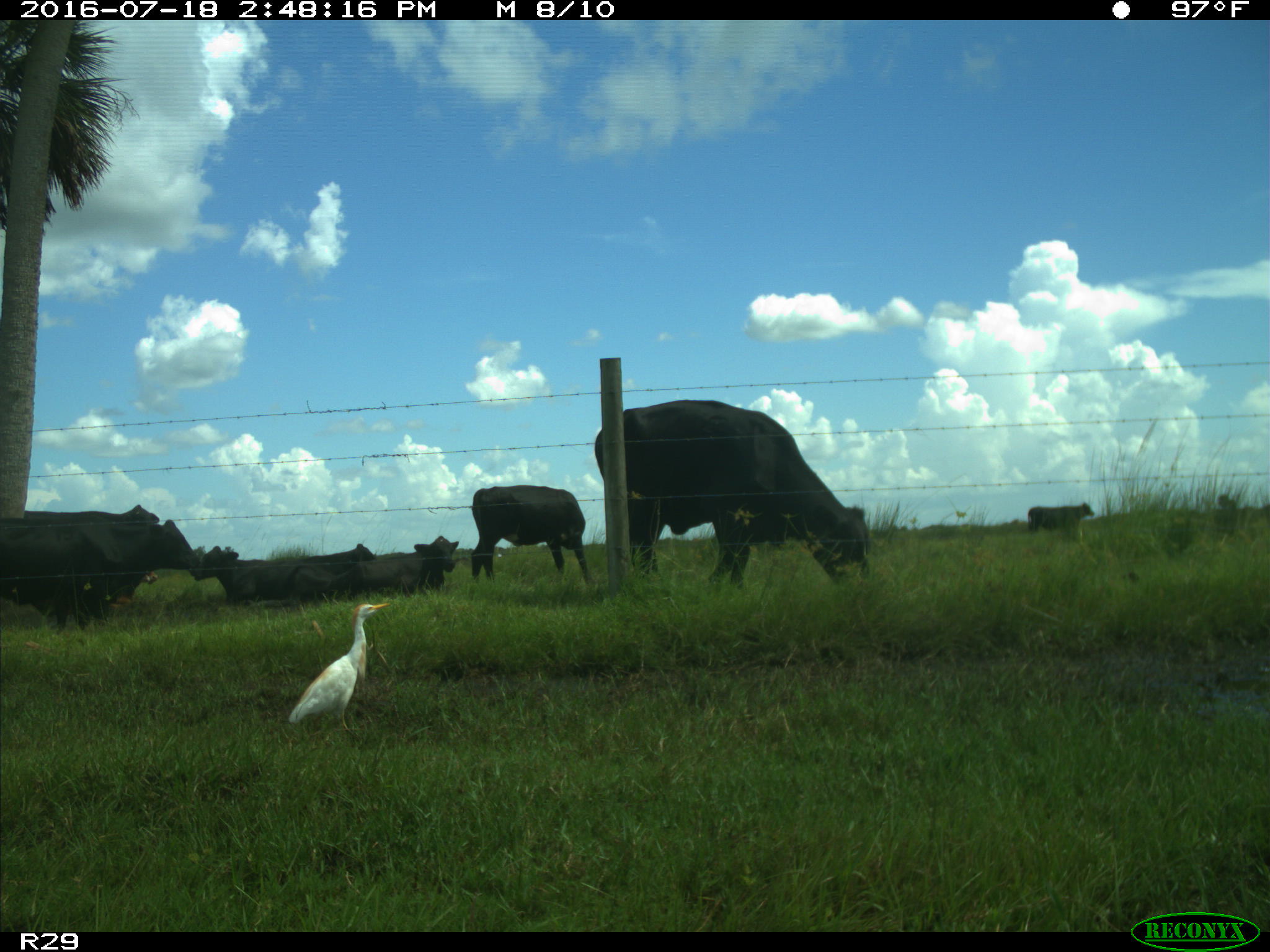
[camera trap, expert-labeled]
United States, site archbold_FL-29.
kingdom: Animalia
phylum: Chordata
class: Mammalia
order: Artiodactyla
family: Bovidae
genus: Bos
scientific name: Bos taurus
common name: domestic cow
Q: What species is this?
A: Bos taurus (domestic cow).